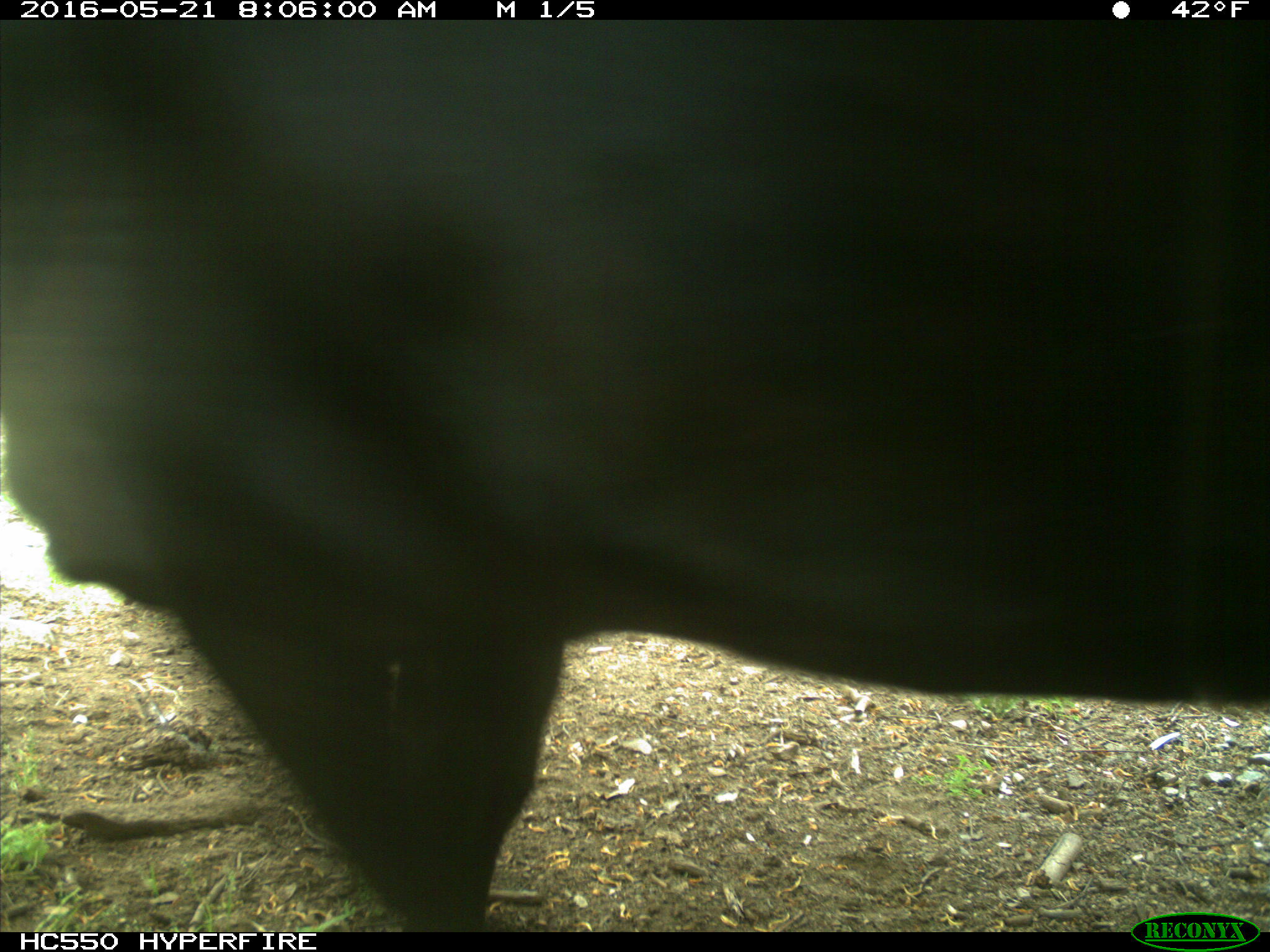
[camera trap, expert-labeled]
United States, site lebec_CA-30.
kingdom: Animalia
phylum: Chordata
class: Mammalia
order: Artiodactyla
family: Bovidae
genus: Bos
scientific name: Bos taurus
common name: domestic cow